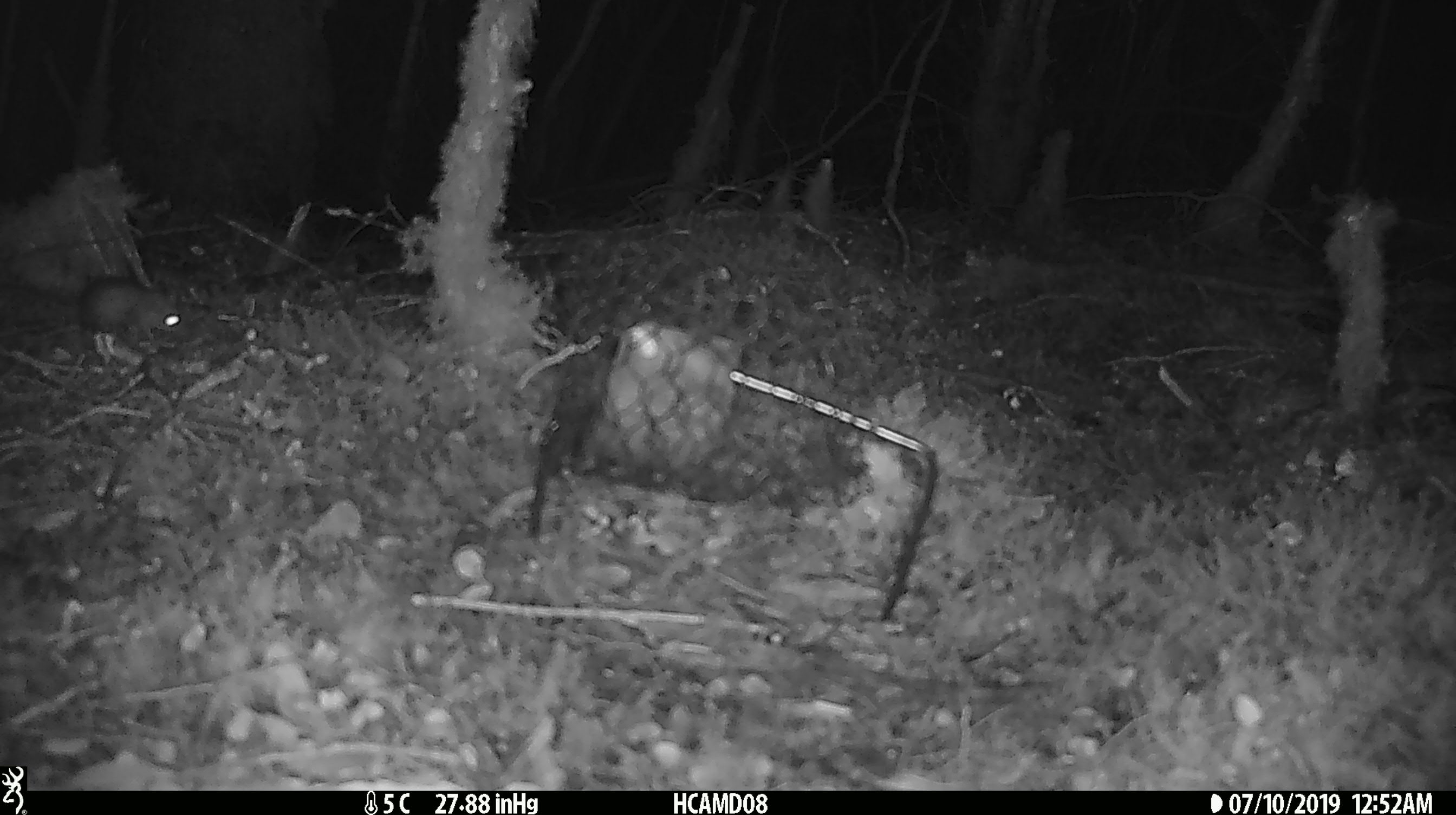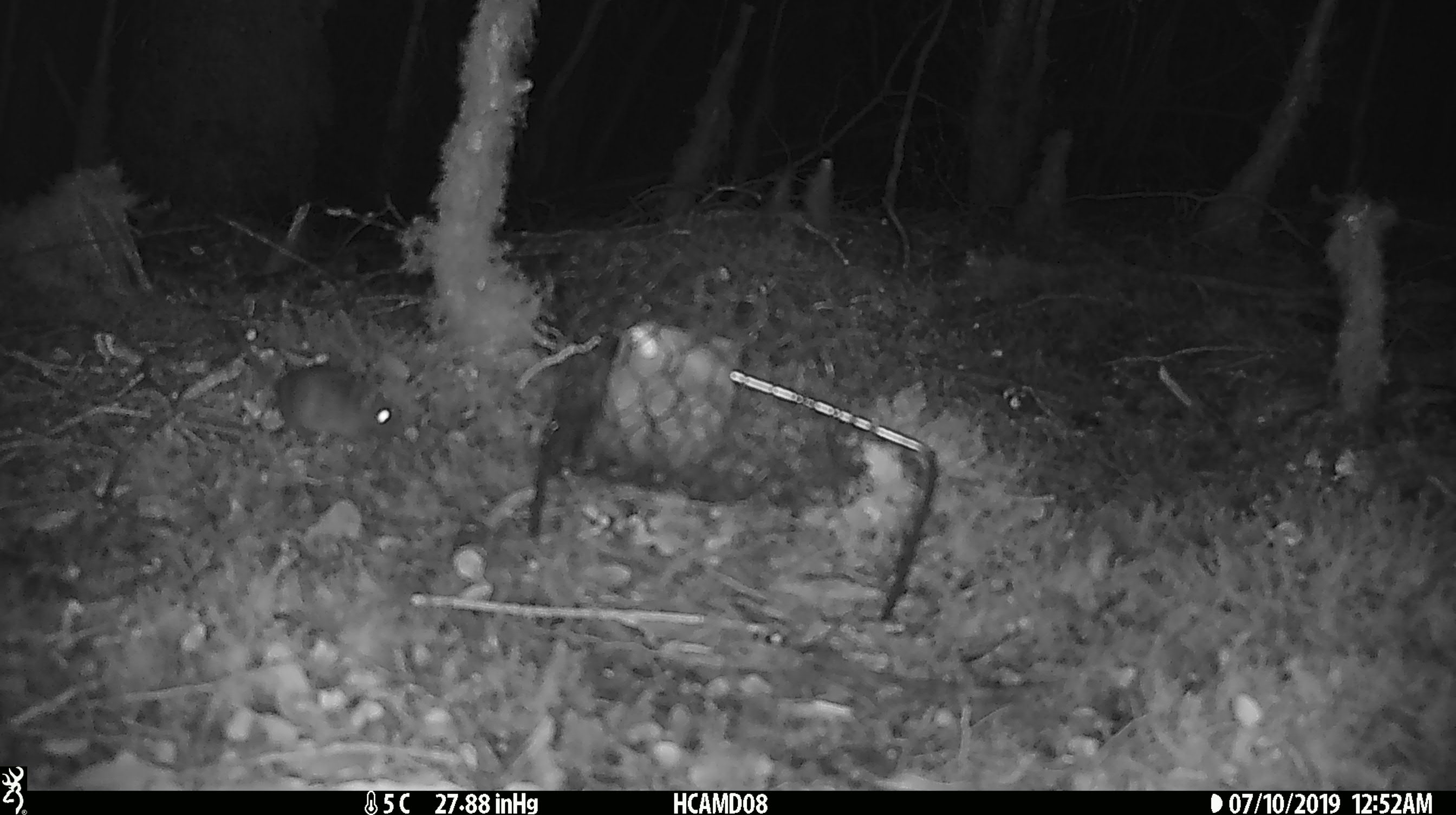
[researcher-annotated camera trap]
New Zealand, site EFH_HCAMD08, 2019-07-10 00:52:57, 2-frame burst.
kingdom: Animalia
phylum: Chordata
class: Mammalia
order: Rodentia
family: Muridae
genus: Mus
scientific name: Mus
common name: mouse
Mouse (Mus).